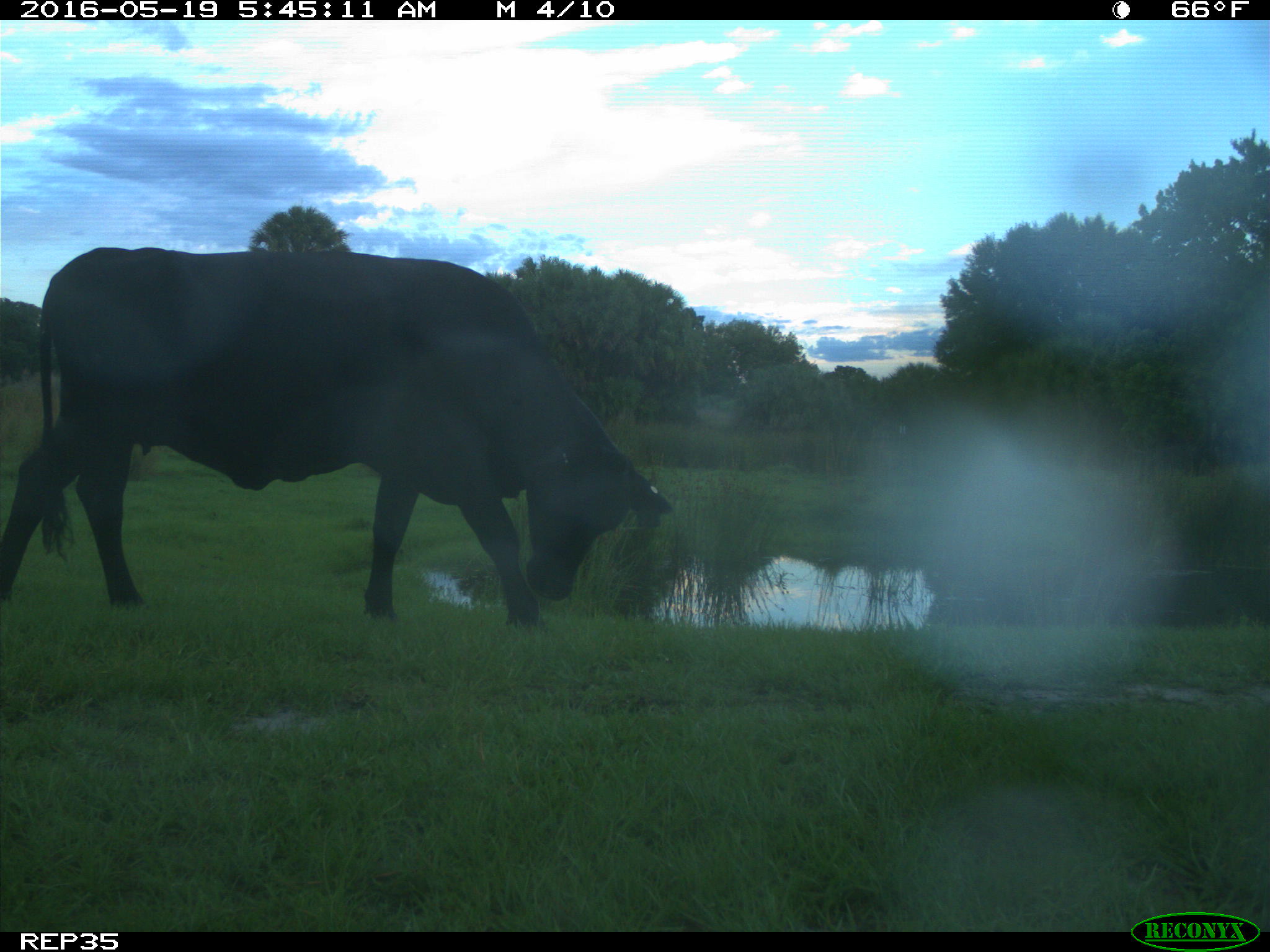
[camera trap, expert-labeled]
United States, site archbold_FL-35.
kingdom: Animalia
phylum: Chordata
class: Mammalia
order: Artiodactyla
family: Bovidae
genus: Bos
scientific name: Bos taurus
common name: domestic cow